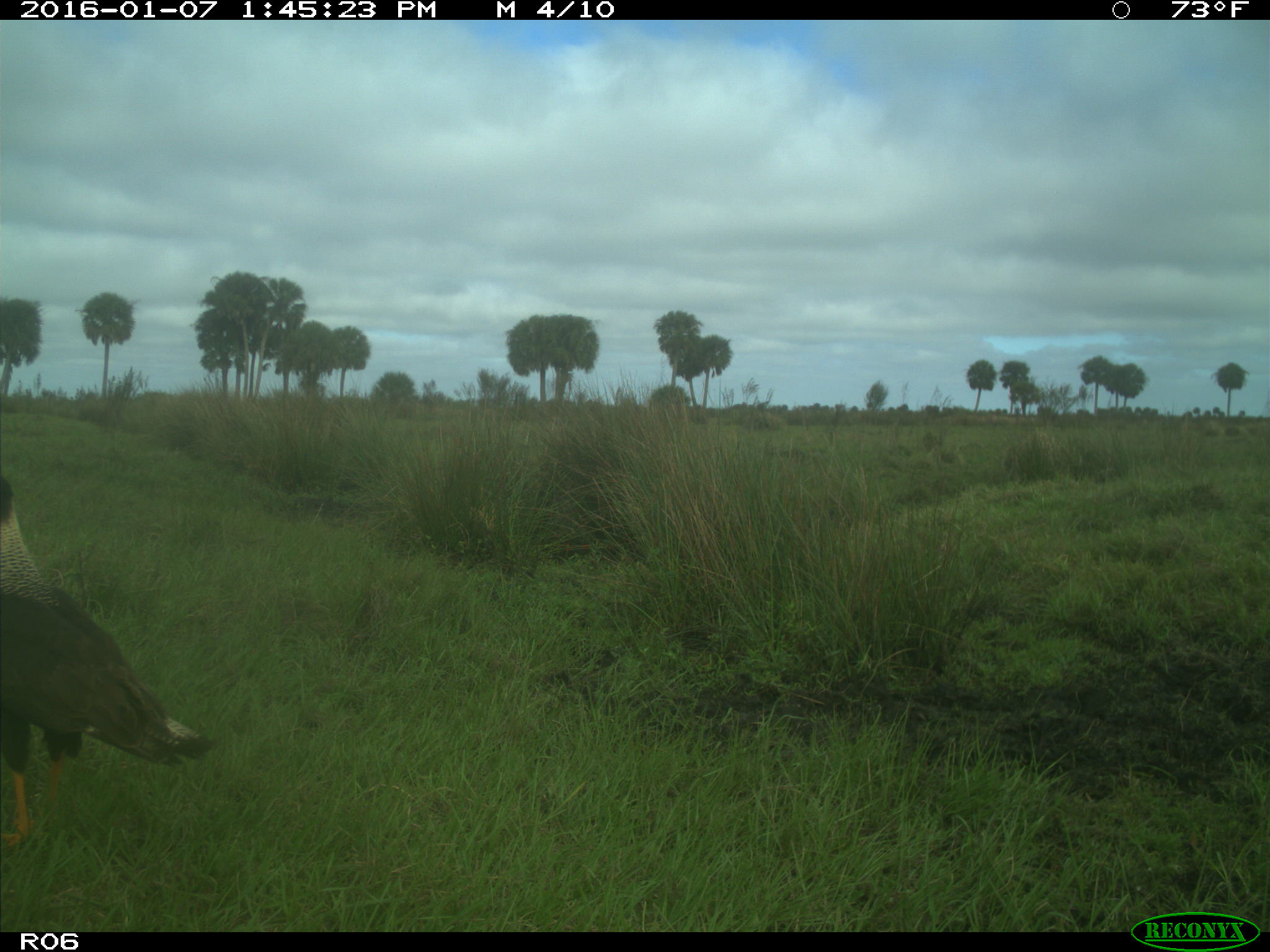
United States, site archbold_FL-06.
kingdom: Animalia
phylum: Chordata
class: Aves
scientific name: Aves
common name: birds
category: unidentified bird